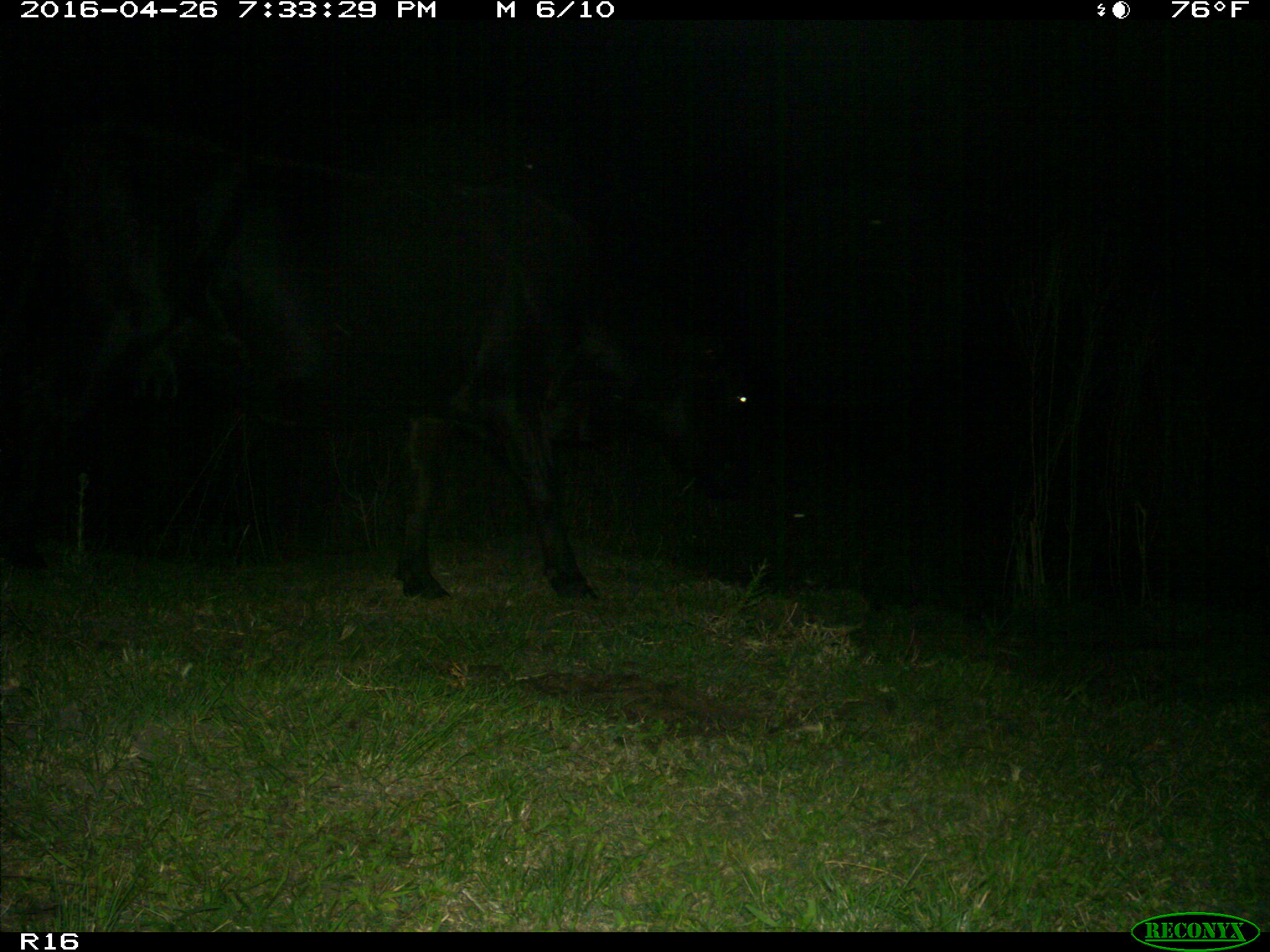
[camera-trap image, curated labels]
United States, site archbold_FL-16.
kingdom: Animalia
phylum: Chordata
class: Mammalia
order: Artiodactyla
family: Bovidae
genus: Bos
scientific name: Bos taurus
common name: domestic cow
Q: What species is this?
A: Bos taurus (domestic cow).